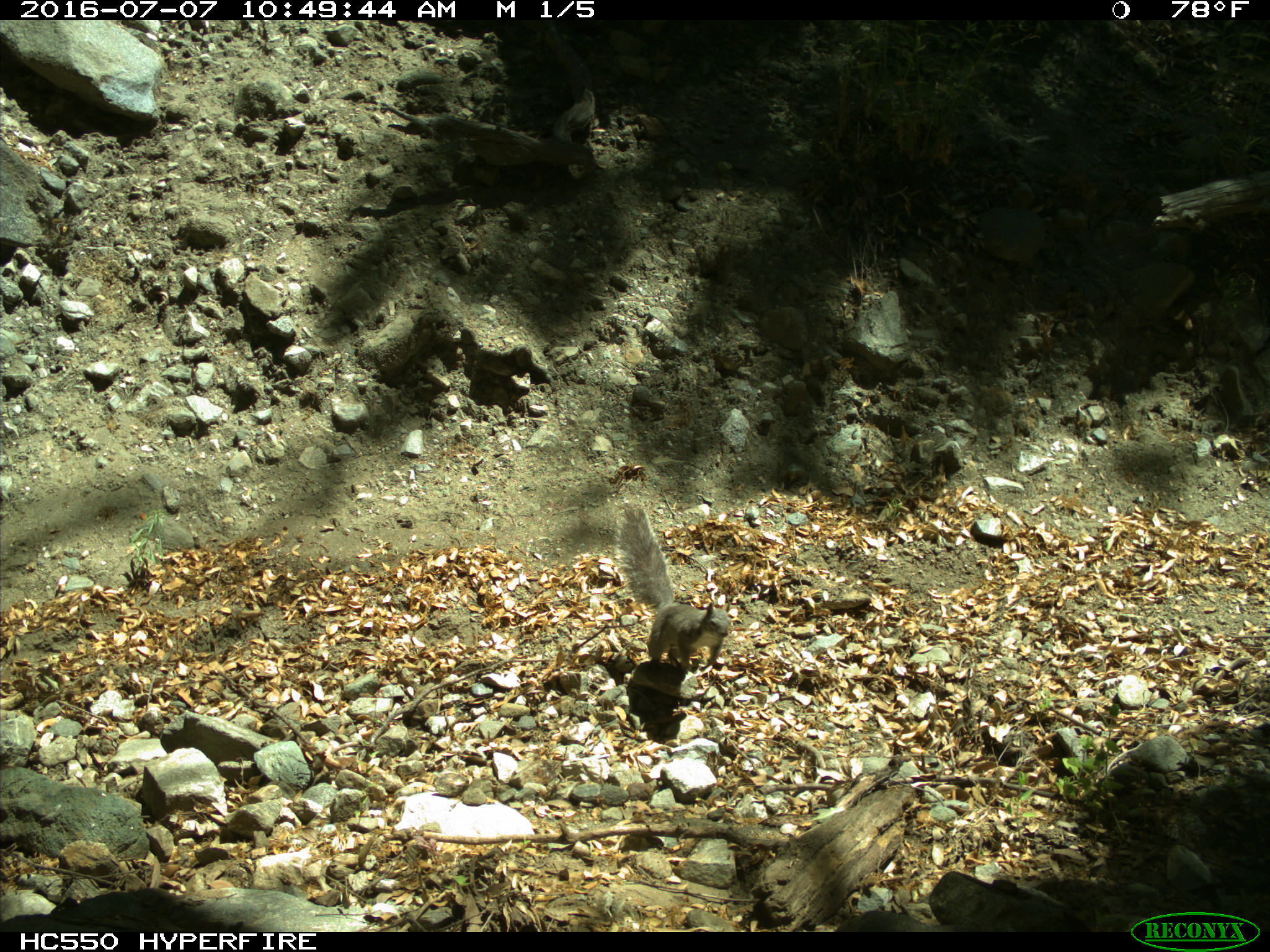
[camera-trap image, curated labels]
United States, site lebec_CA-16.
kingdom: Animalia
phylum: Chordata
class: Mammalia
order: Rodentia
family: Sciuridae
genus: Sciurus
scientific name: Sciurus carolinensis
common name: eastern gray squirrel